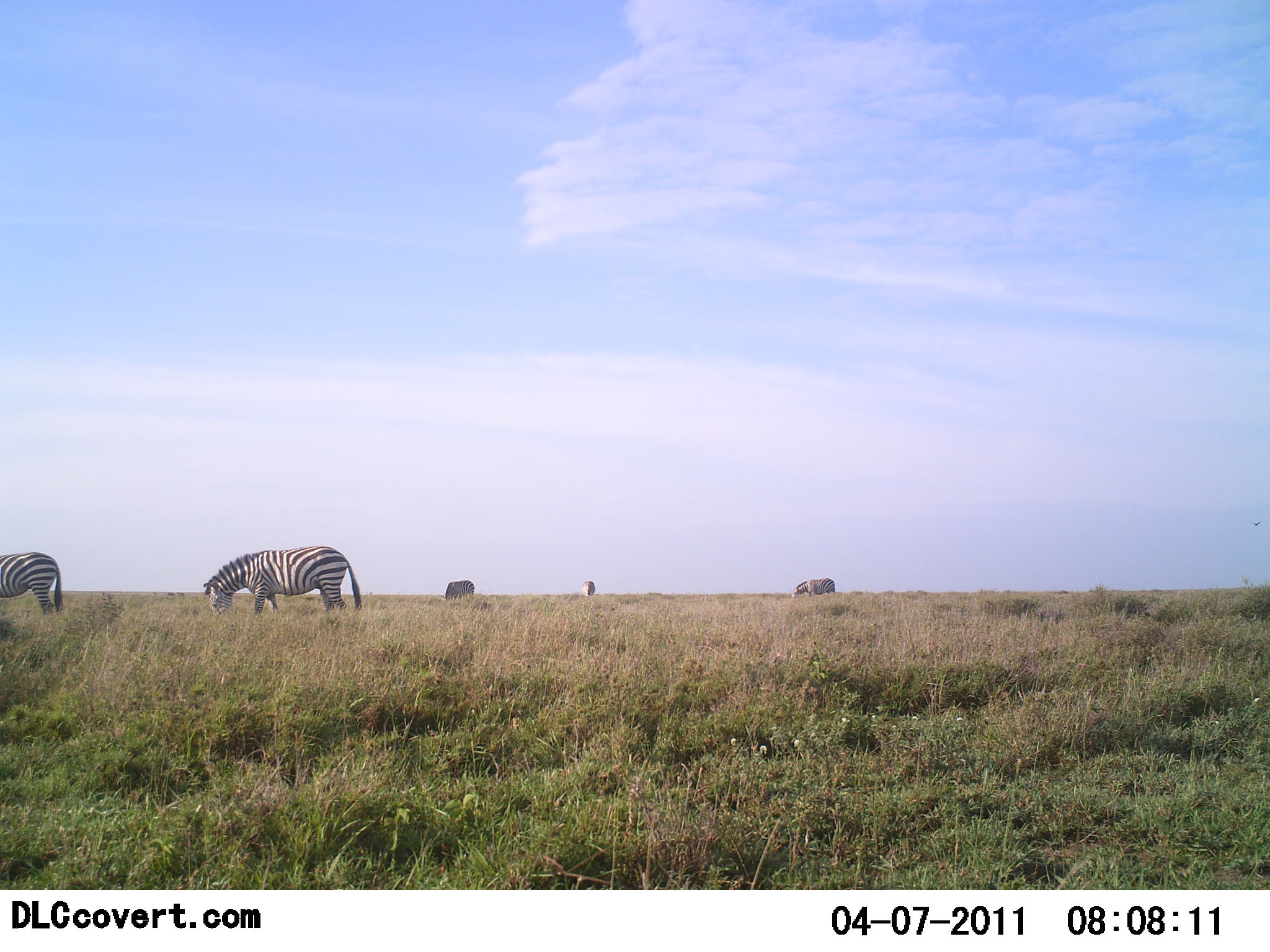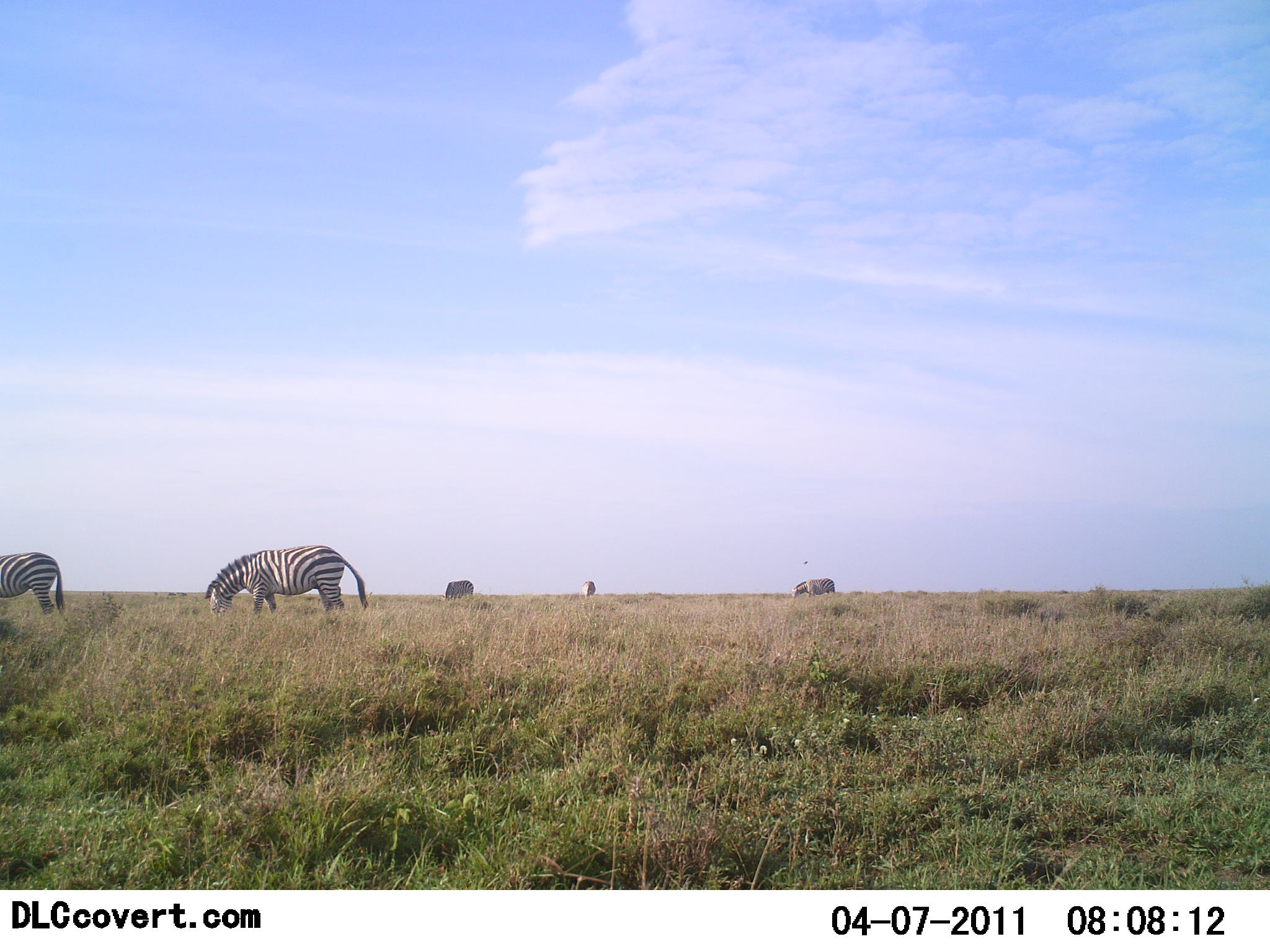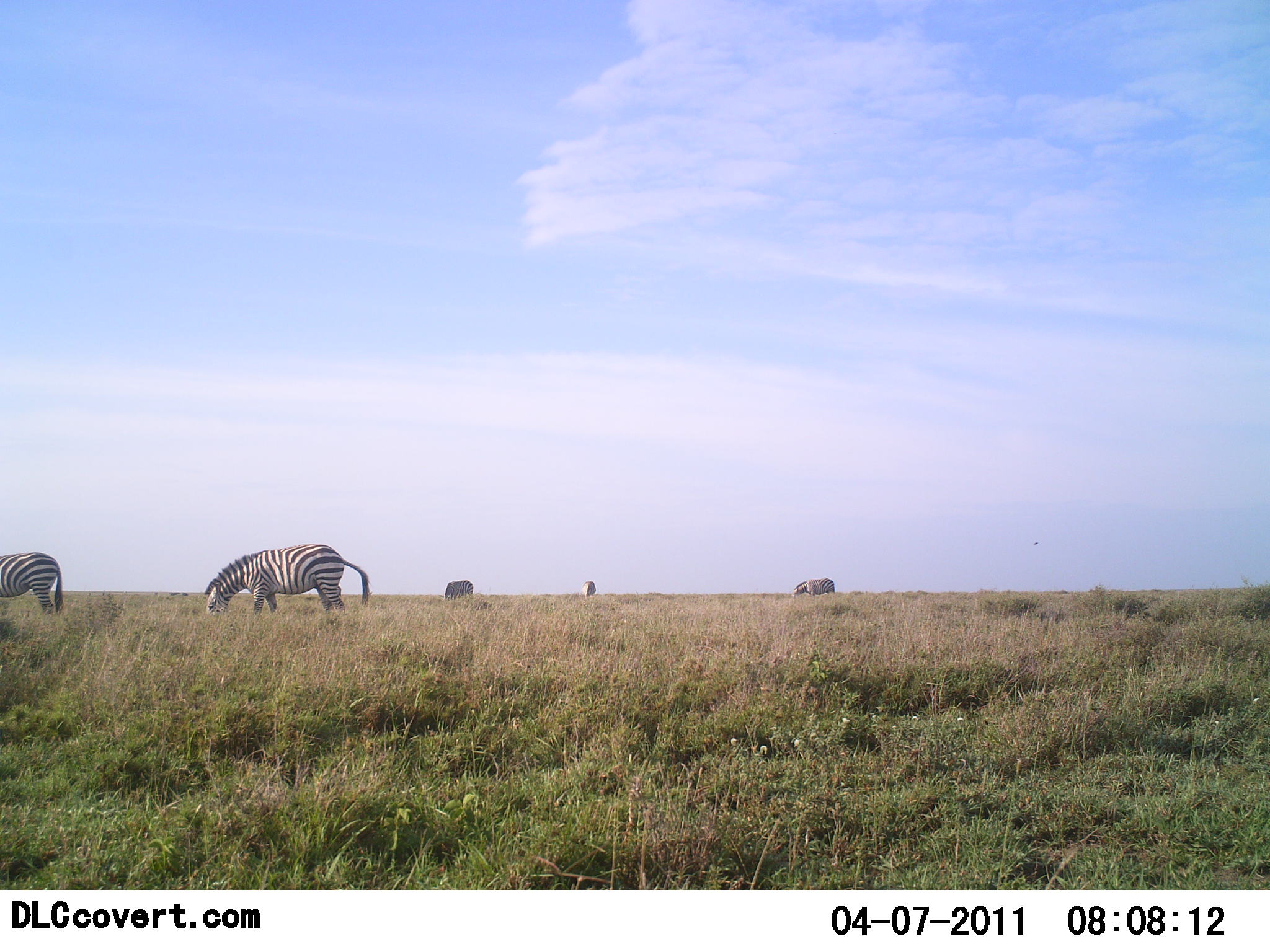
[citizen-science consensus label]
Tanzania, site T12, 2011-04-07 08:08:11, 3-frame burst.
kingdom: Animalia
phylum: Chordata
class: Mammalia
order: Perissodactyla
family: Equidae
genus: Equus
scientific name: Equus quagga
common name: plains zebra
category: zebra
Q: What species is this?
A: Zebra (plains zebra) (Equus quagga).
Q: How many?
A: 2.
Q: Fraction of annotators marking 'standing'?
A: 33%.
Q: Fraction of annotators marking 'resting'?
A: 0%.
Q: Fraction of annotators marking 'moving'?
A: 13%.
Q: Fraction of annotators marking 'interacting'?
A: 0%.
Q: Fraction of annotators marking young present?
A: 0%.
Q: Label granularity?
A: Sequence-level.